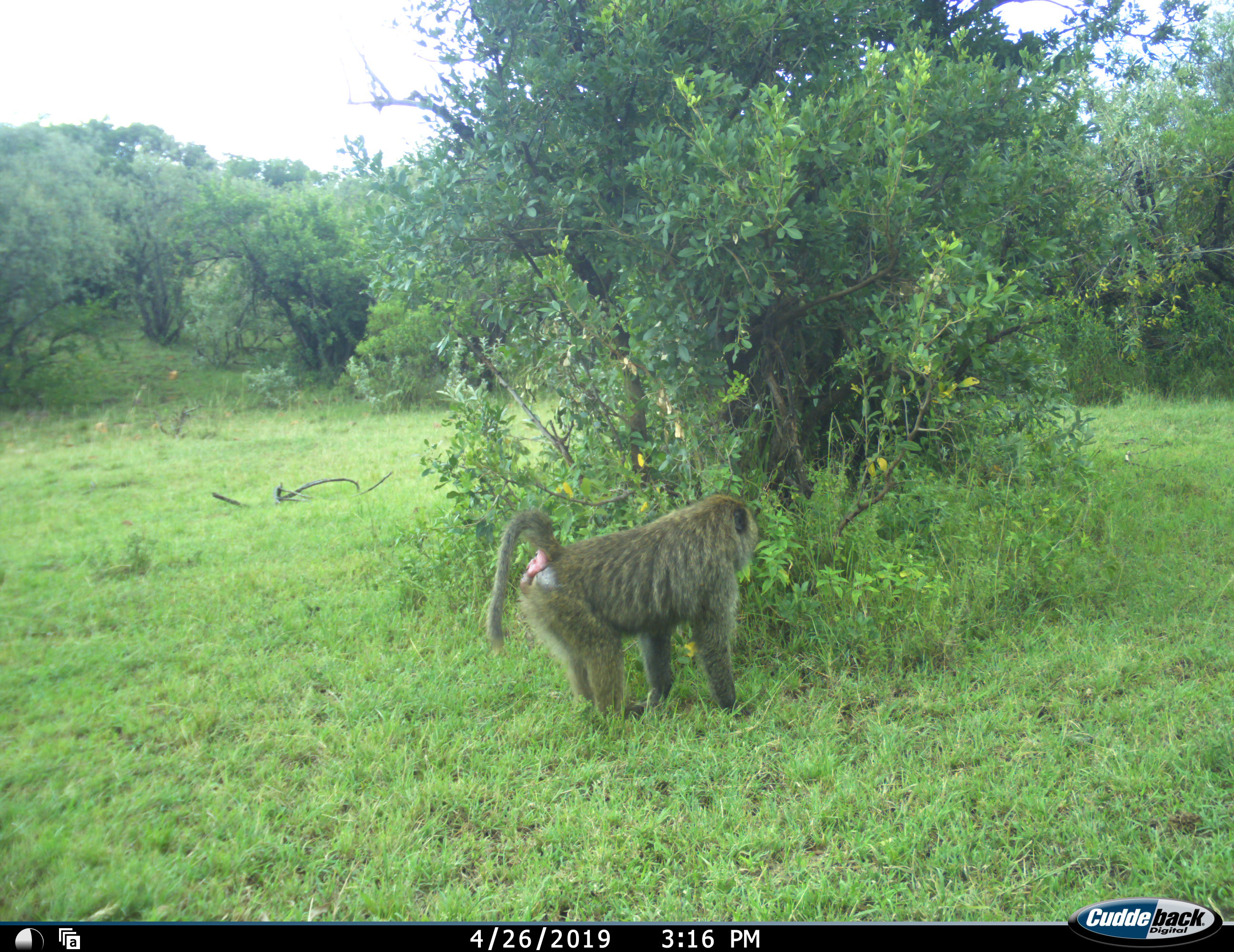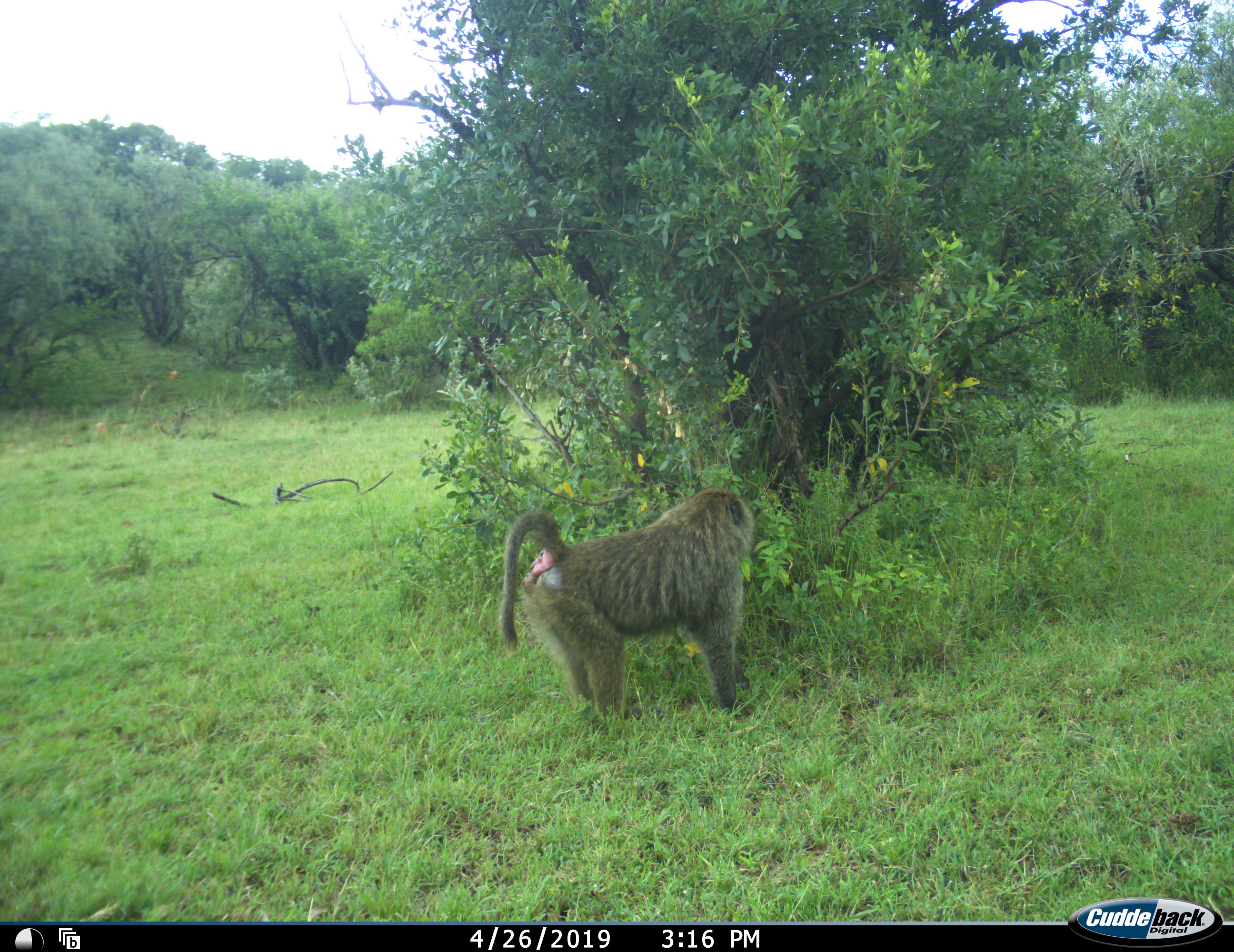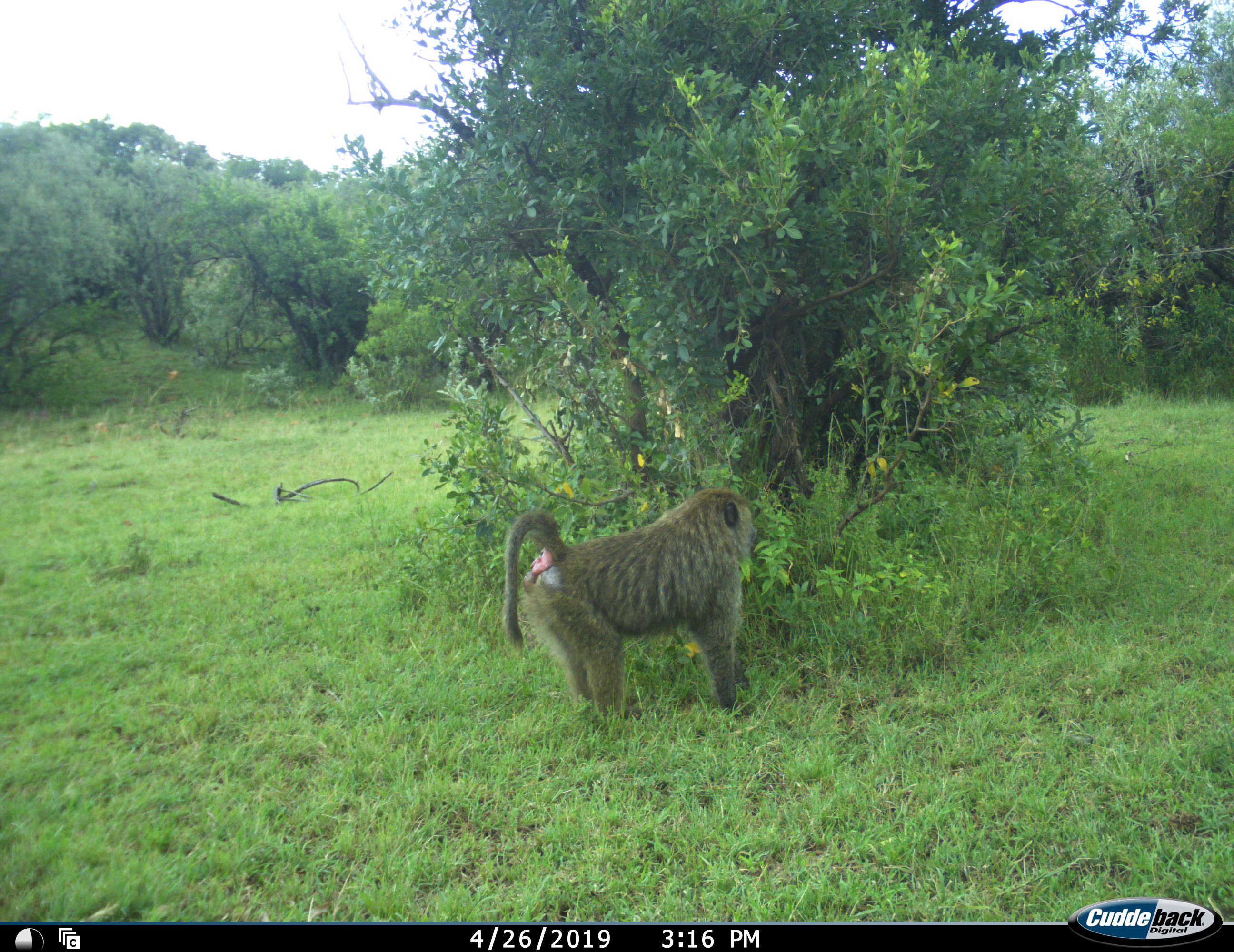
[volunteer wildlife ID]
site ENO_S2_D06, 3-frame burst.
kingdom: Animalia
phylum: Chordata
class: Mammalia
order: Primates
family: Cercopithecidae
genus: Papio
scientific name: Papio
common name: baboon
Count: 1.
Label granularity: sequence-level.